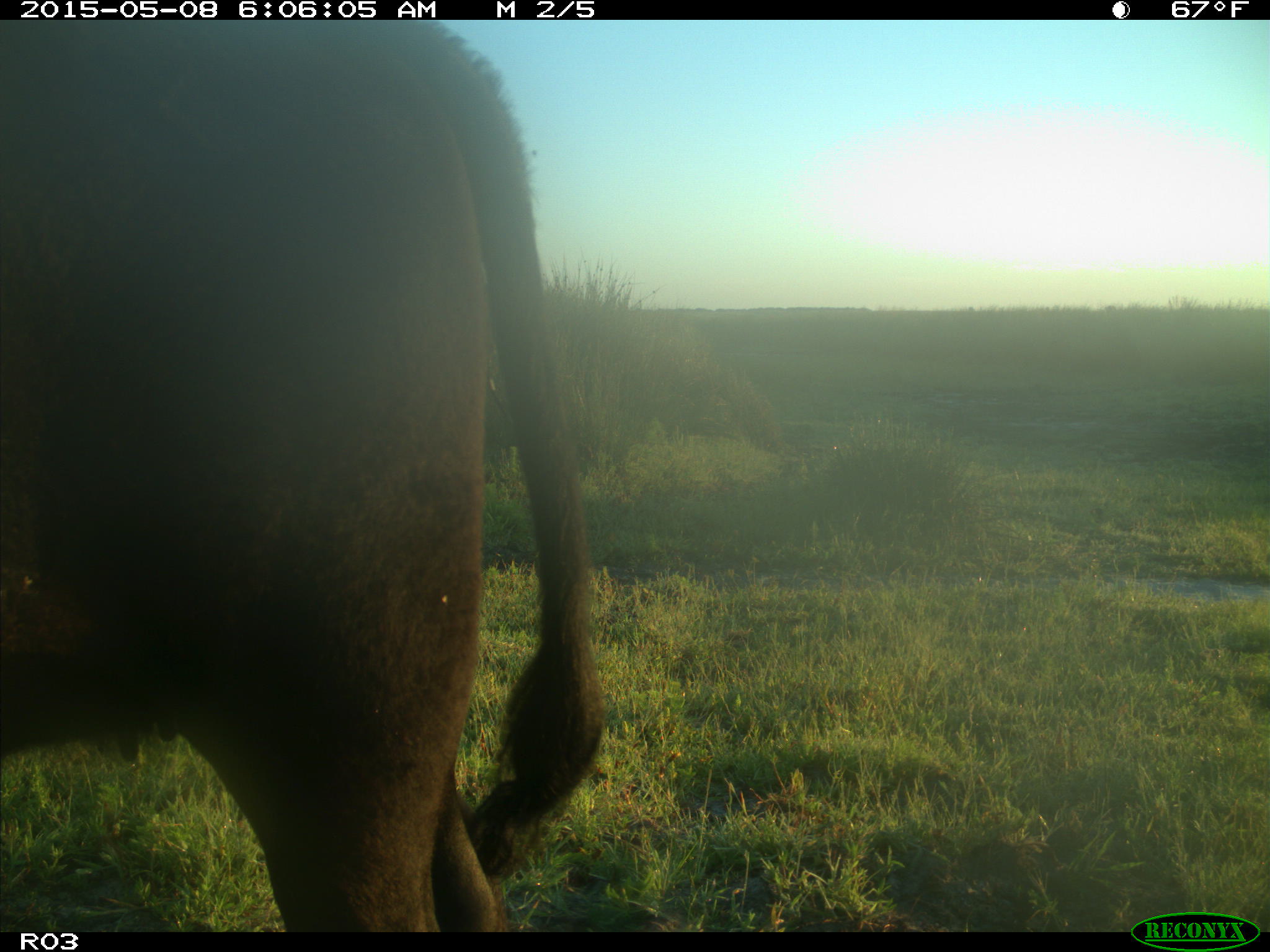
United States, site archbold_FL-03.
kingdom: Animalia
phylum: Chordata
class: Mammalia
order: Artiodactyla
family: Bovidae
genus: Bos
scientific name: Bos taurus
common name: domestic cow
Bos taurus (domestic cow).